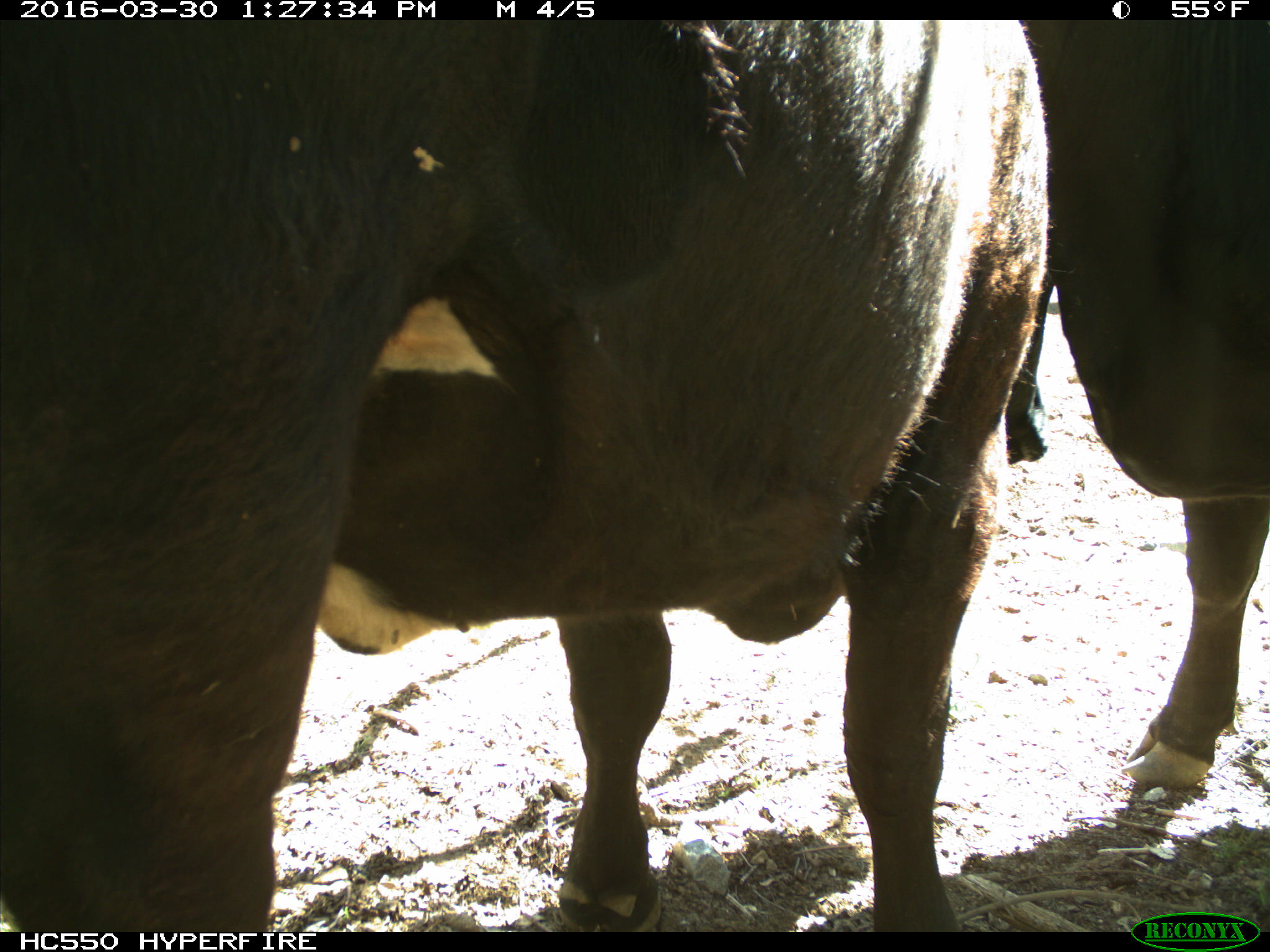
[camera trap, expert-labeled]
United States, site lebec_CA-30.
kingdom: Animalia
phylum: Chordata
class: Mammalia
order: Artiodactyla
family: Bovidae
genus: Bos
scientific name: Bos taurus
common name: domestic cow